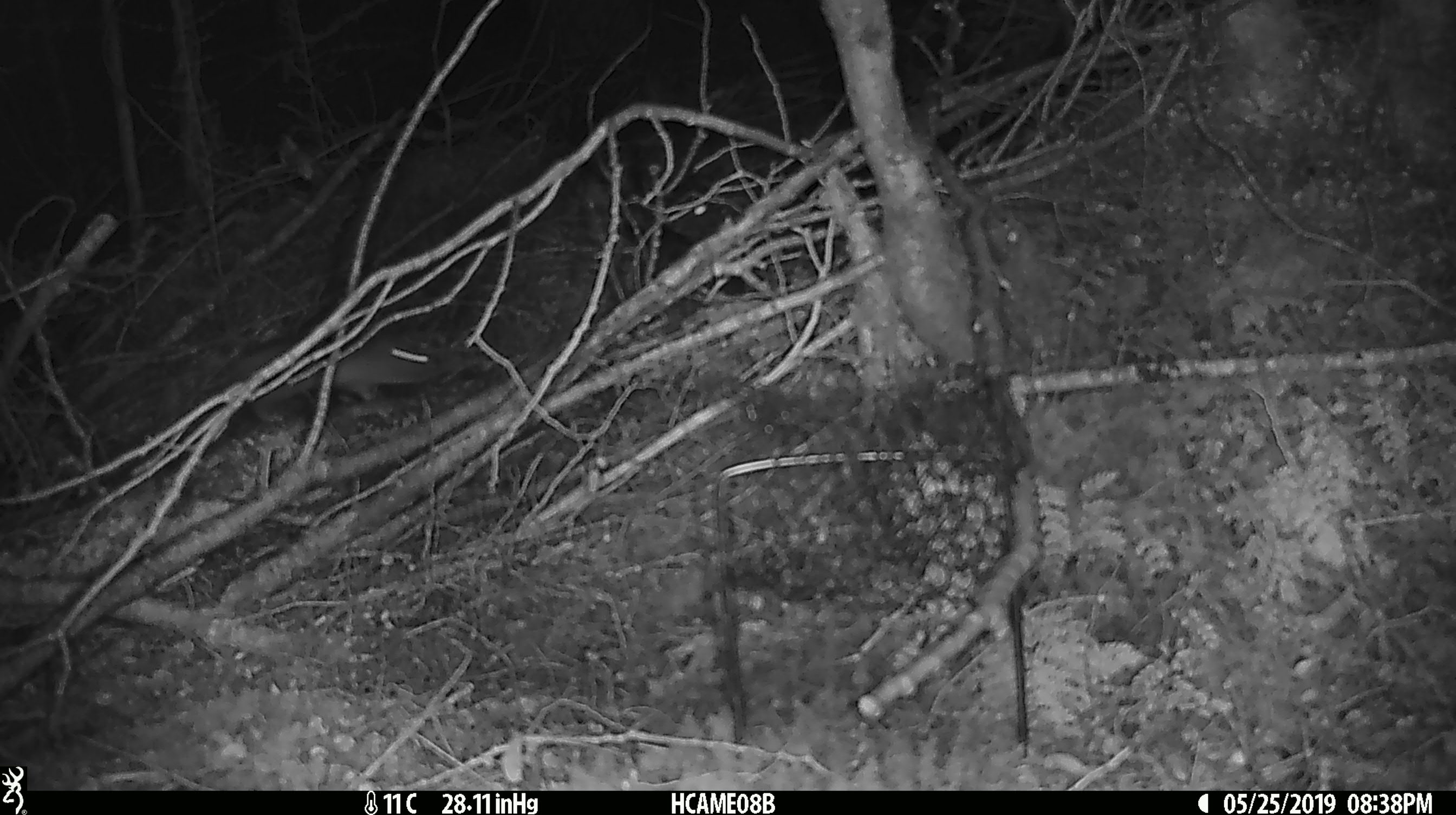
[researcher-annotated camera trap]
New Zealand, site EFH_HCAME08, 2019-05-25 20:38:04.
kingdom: Animalia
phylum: Chordata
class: Mammalia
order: Rodentia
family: Muridae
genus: Rattus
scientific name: Rattus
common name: rat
Rat (Rattus).